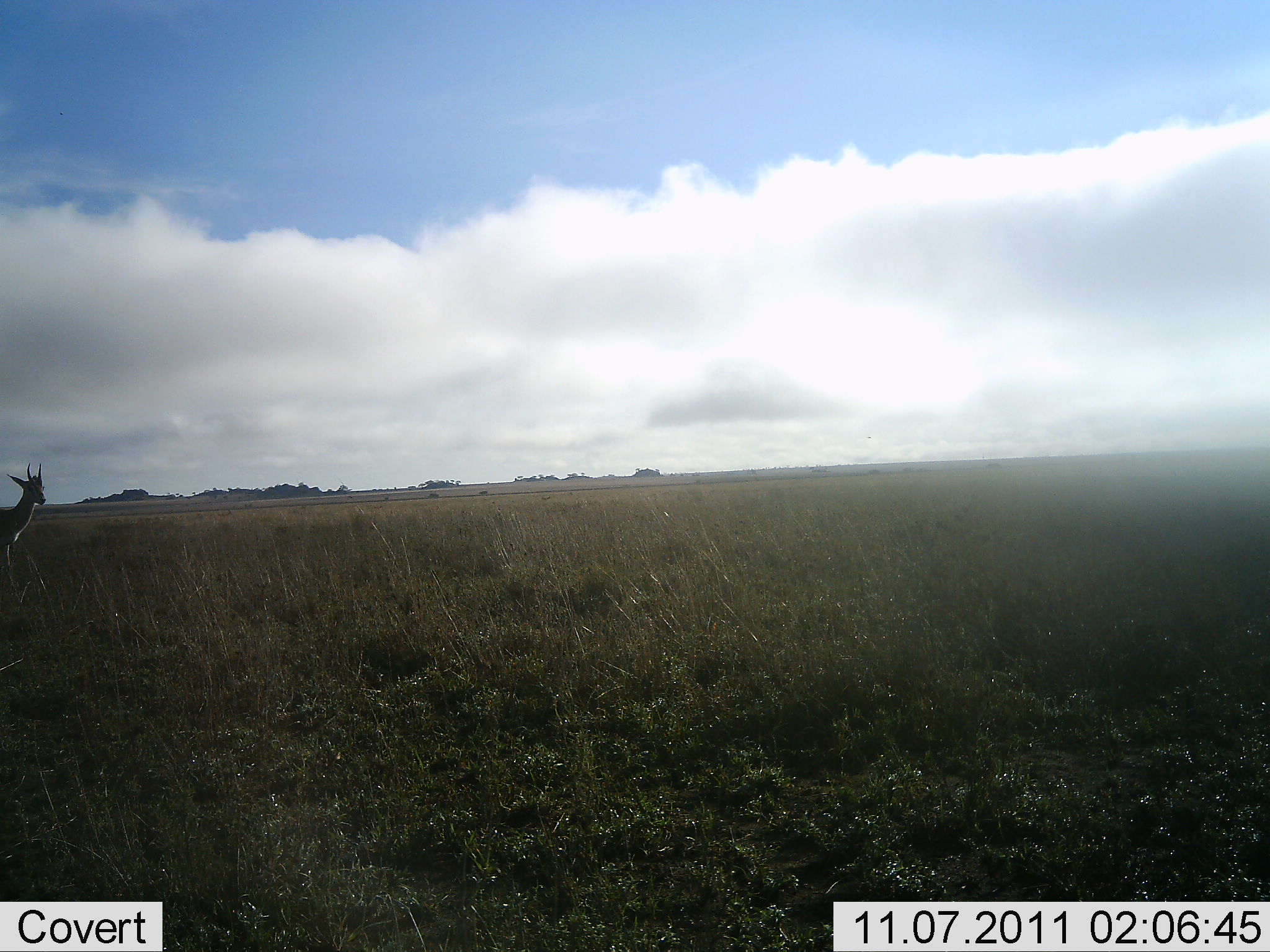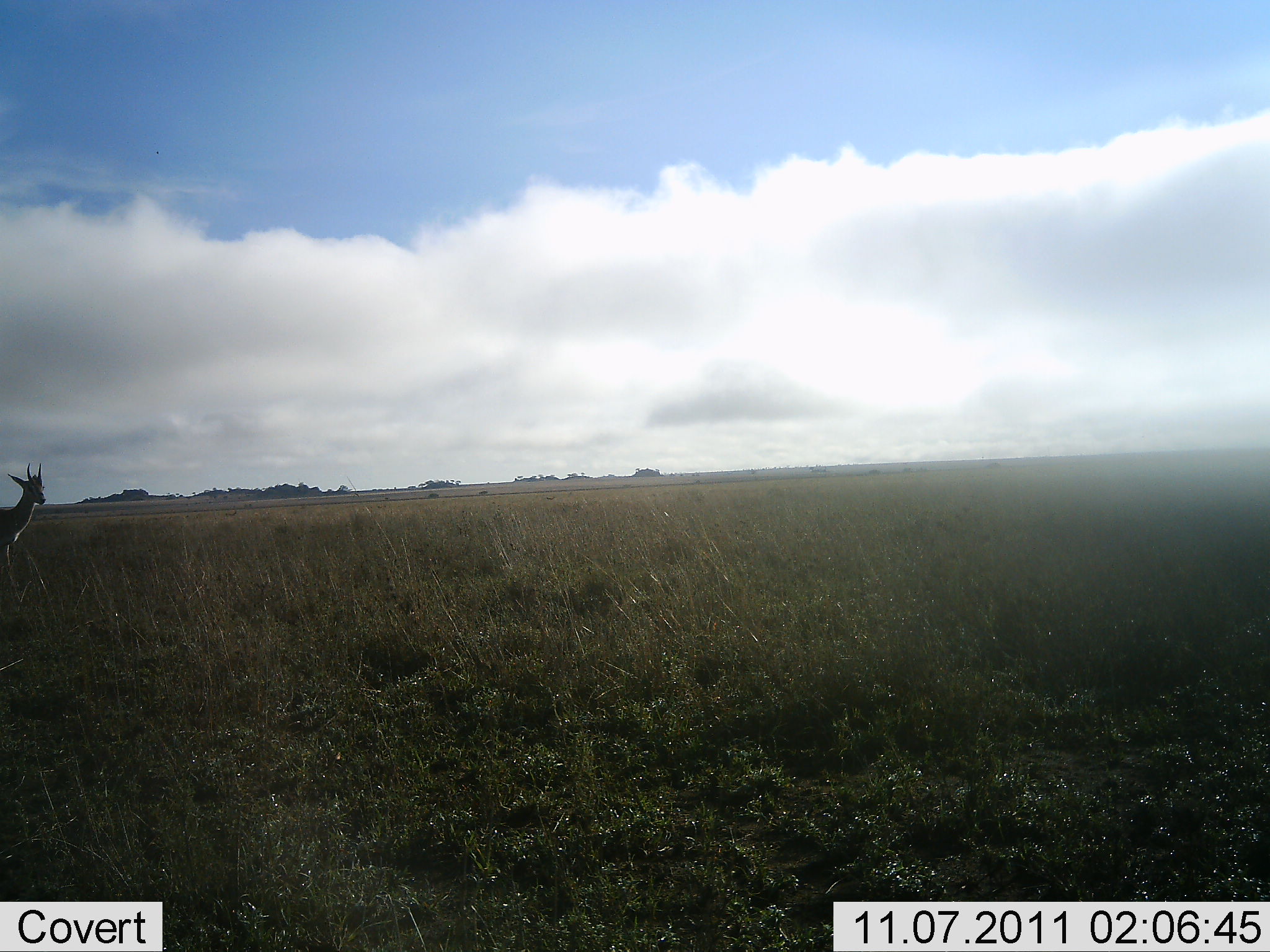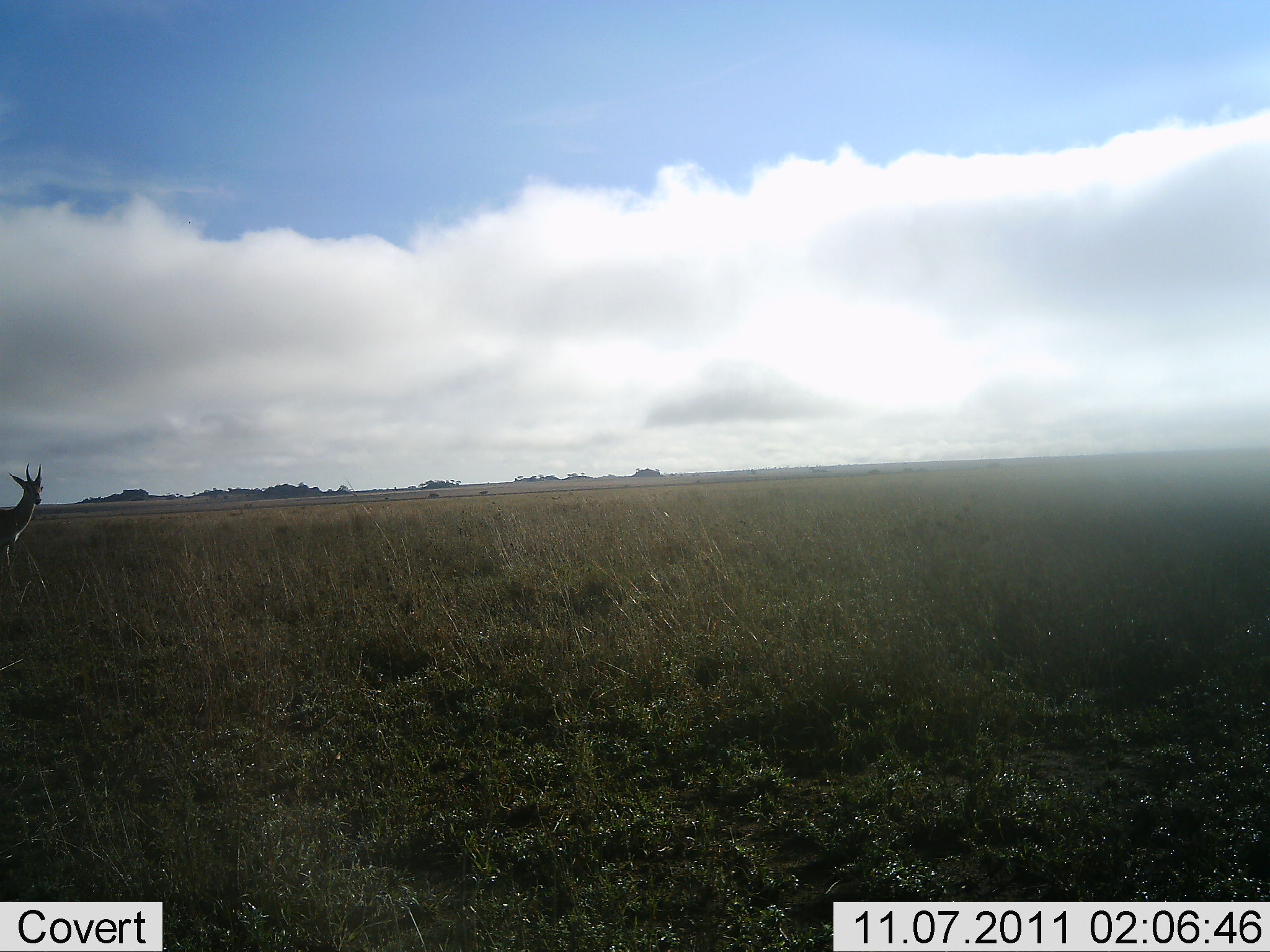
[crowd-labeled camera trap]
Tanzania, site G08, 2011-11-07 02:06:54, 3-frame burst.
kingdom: Animalia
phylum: Chordata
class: Mammalia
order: Artiodactyla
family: Bovidae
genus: Eudorcas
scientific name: Eudorcas thomsonii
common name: thomson's gazelle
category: gazellethomsons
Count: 1.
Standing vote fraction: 100%.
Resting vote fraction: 0%.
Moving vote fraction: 0%.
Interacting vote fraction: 0%.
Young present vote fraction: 0%.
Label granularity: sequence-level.